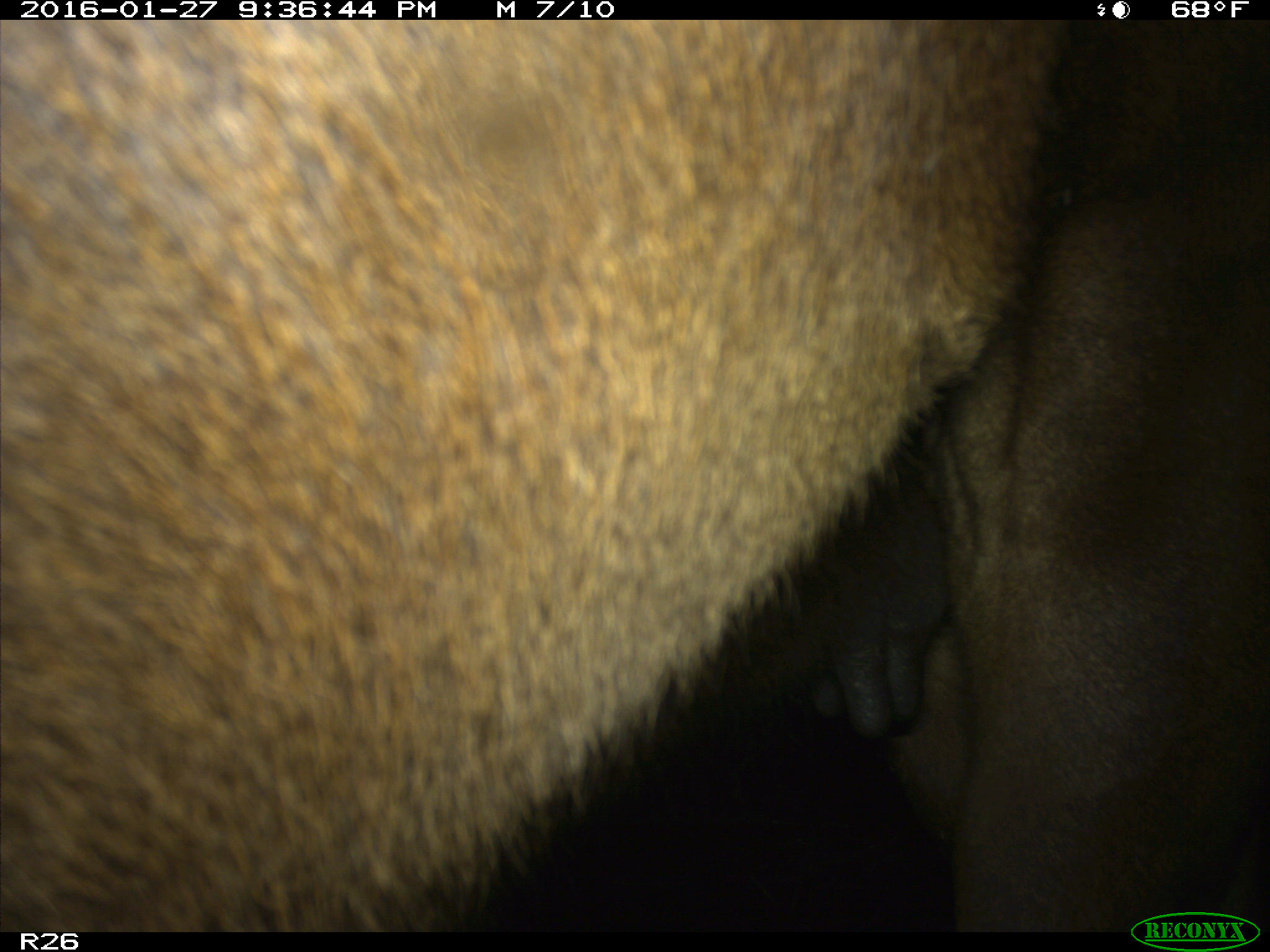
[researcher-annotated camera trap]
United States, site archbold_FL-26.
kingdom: Animalia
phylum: Chordata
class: Mammalia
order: Artiodactyla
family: Bovidae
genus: Bos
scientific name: Bos taurus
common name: domestic cow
Bos taurus (domestic cow).